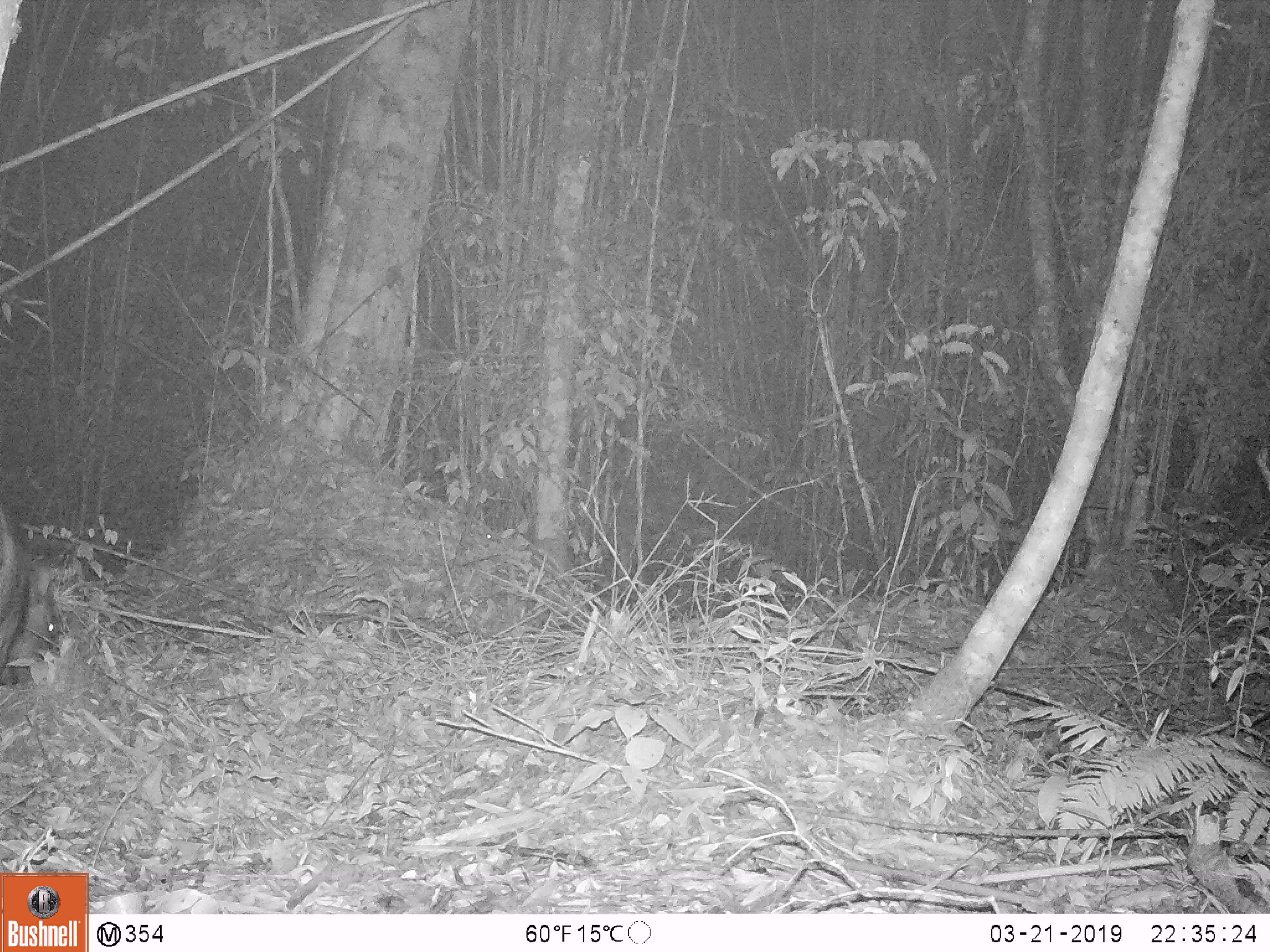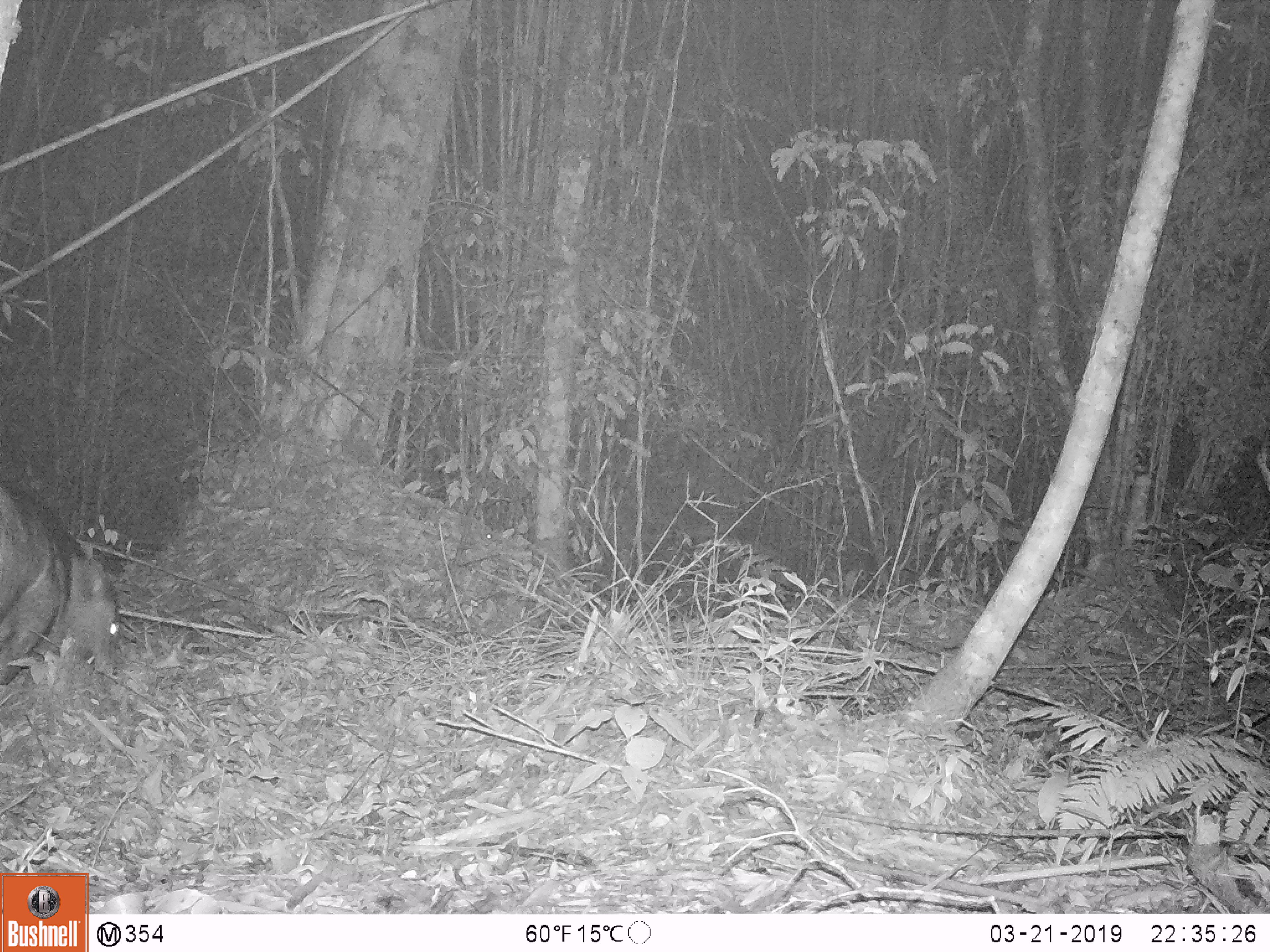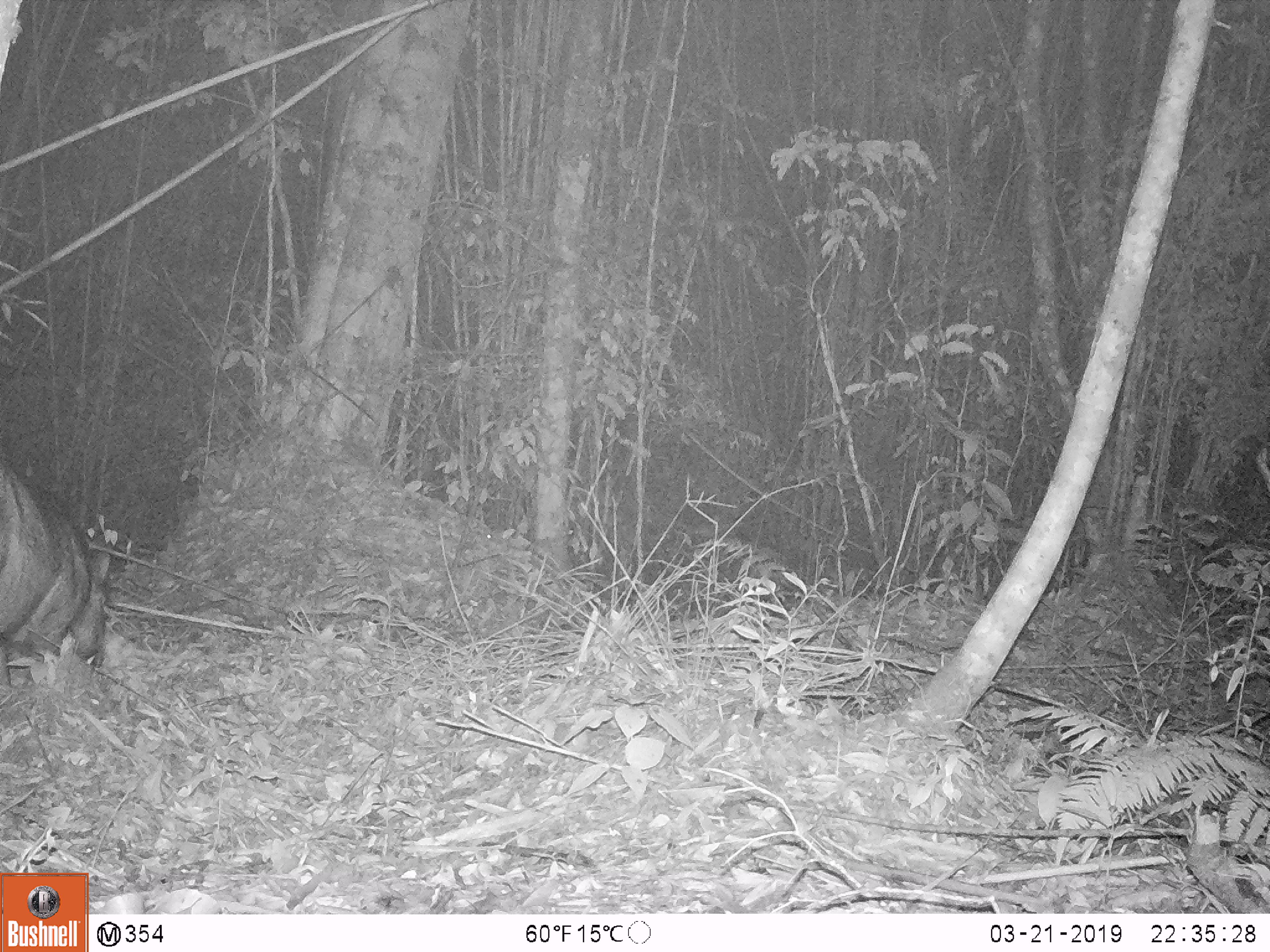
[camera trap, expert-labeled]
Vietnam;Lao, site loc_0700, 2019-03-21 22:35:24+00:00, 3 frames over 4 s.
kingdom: Animalia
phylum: Chordata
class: Mammalia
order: Artiodactyla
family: Suidae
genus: Sus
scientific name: Sus scrofa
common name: eurasian wild pig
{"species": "eurasian wild pig (Sus scrofa)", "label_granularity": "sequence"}